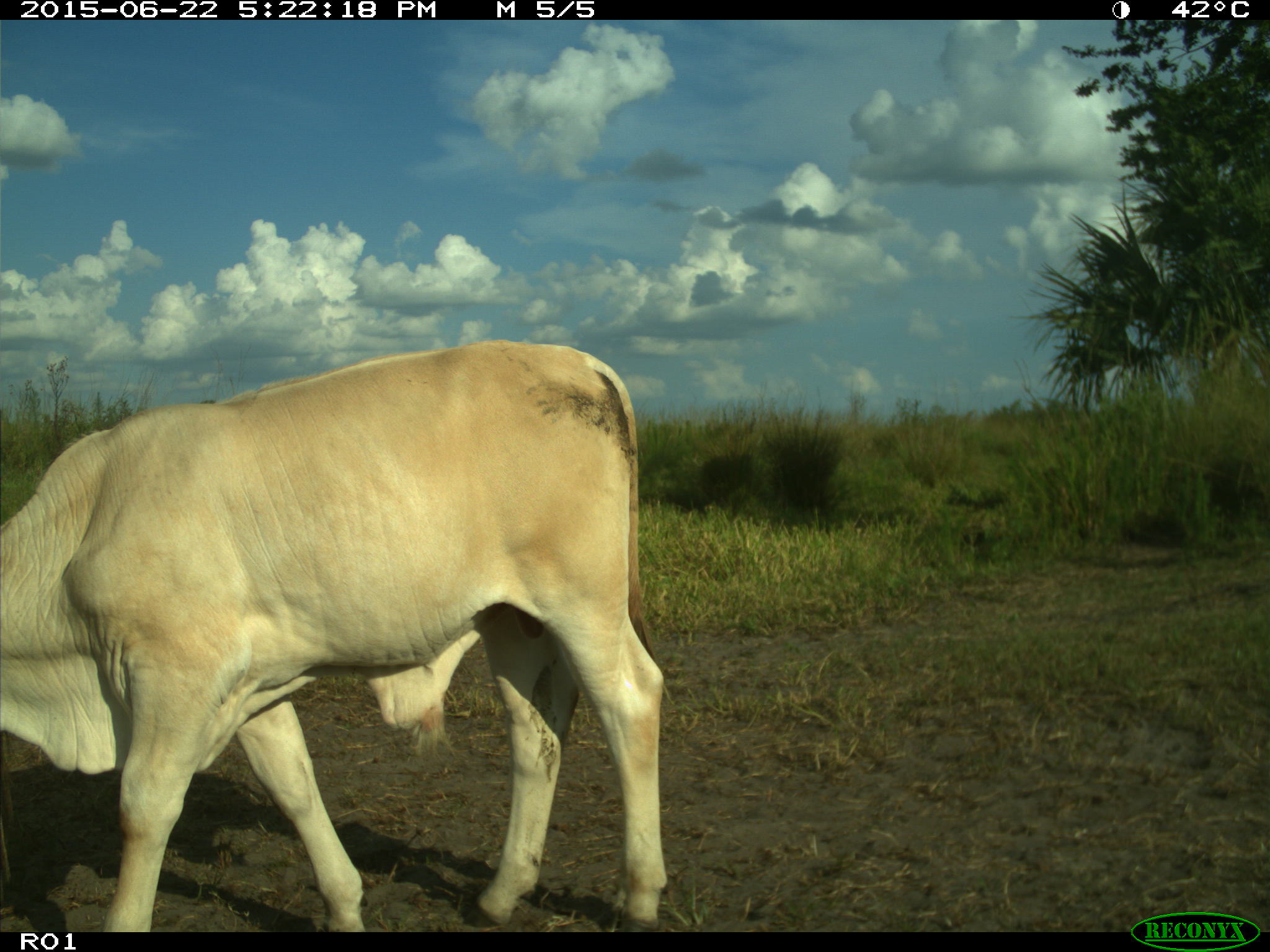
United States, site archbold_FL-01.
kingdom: Animalia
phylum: Chordata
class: Mammalia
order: Artiodactyla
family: Bovidae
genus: Bos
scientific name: Bos taurus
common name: domestic cow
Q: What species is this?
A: Bos taurus (domestic cow).